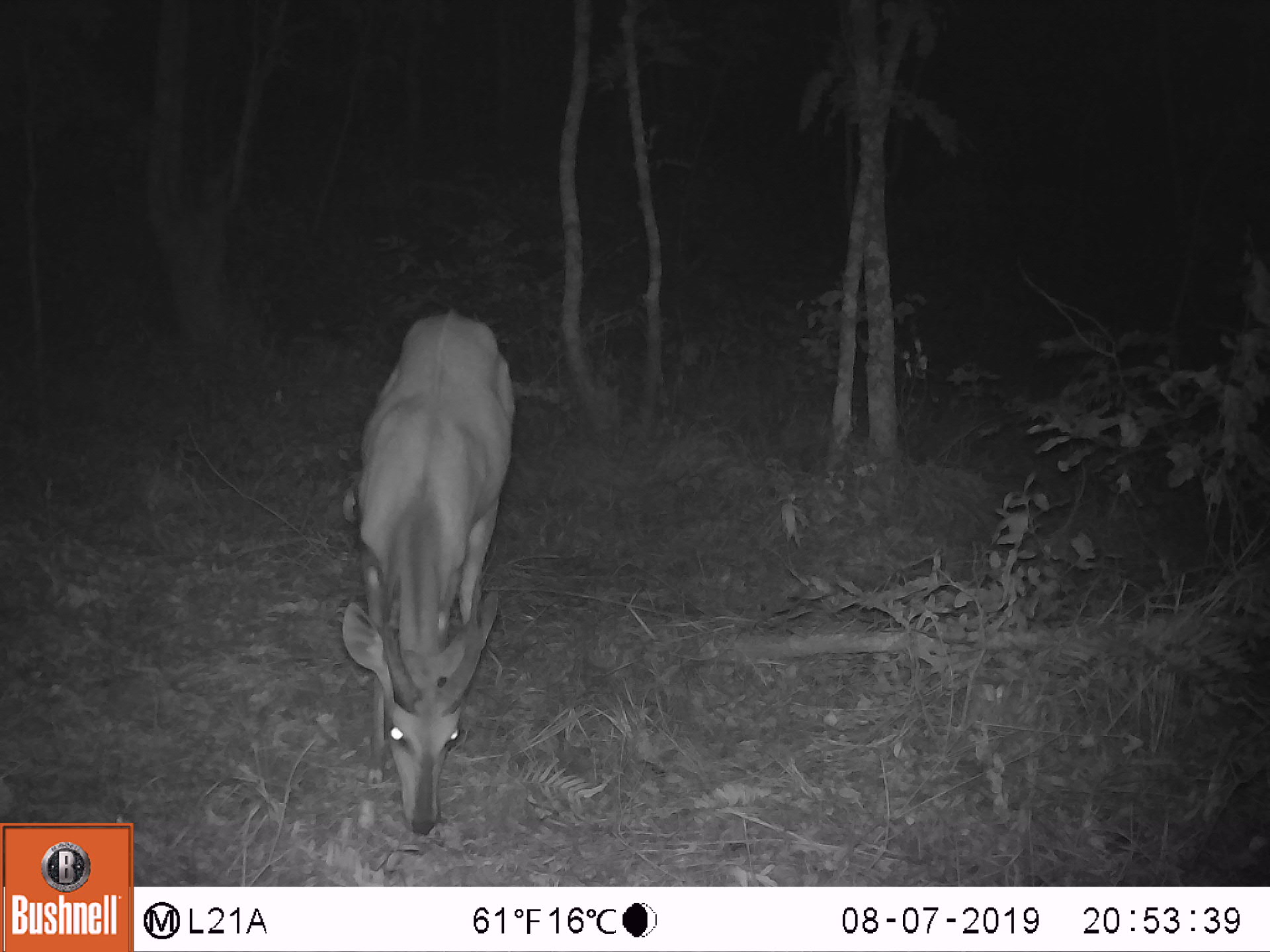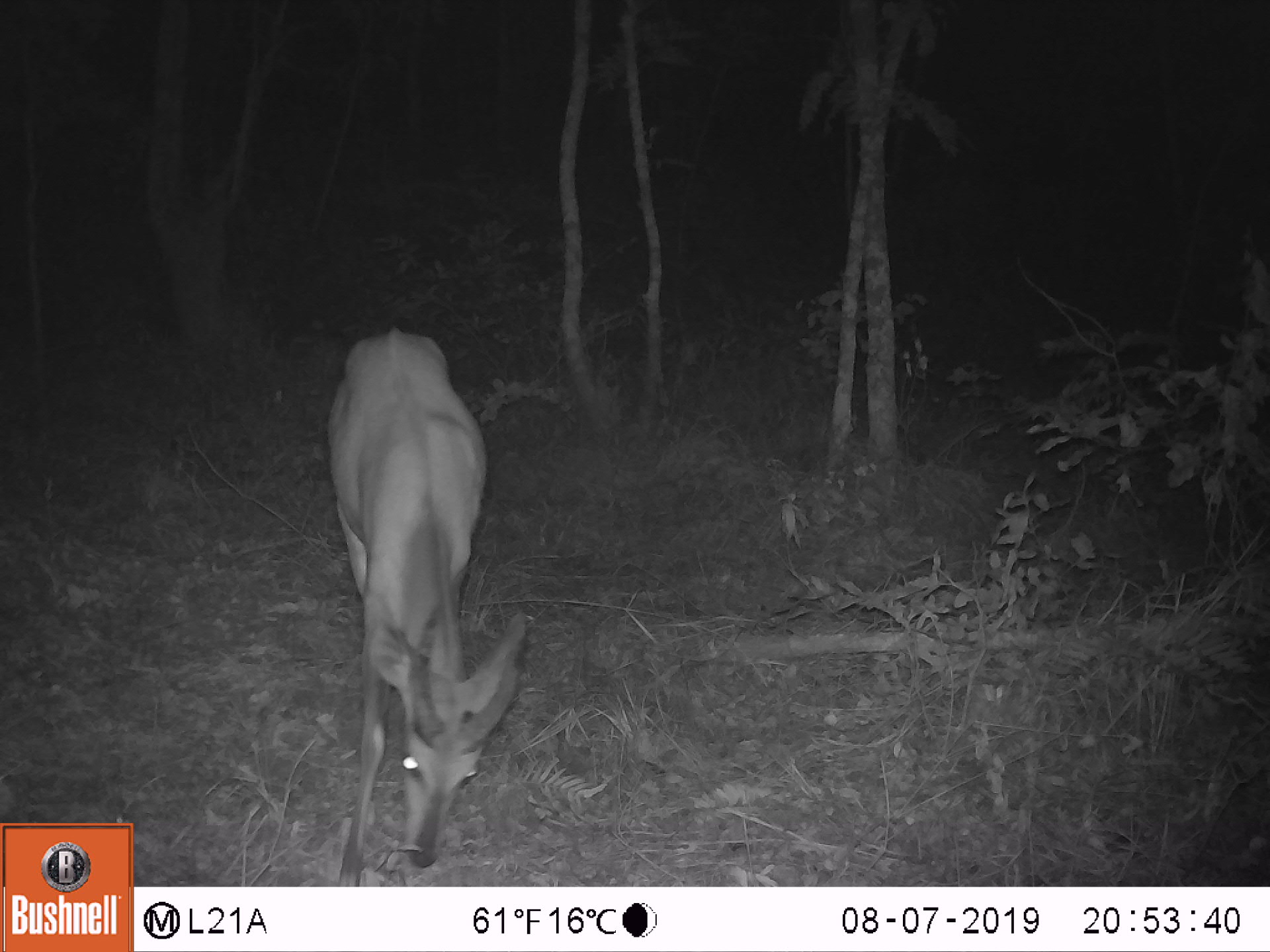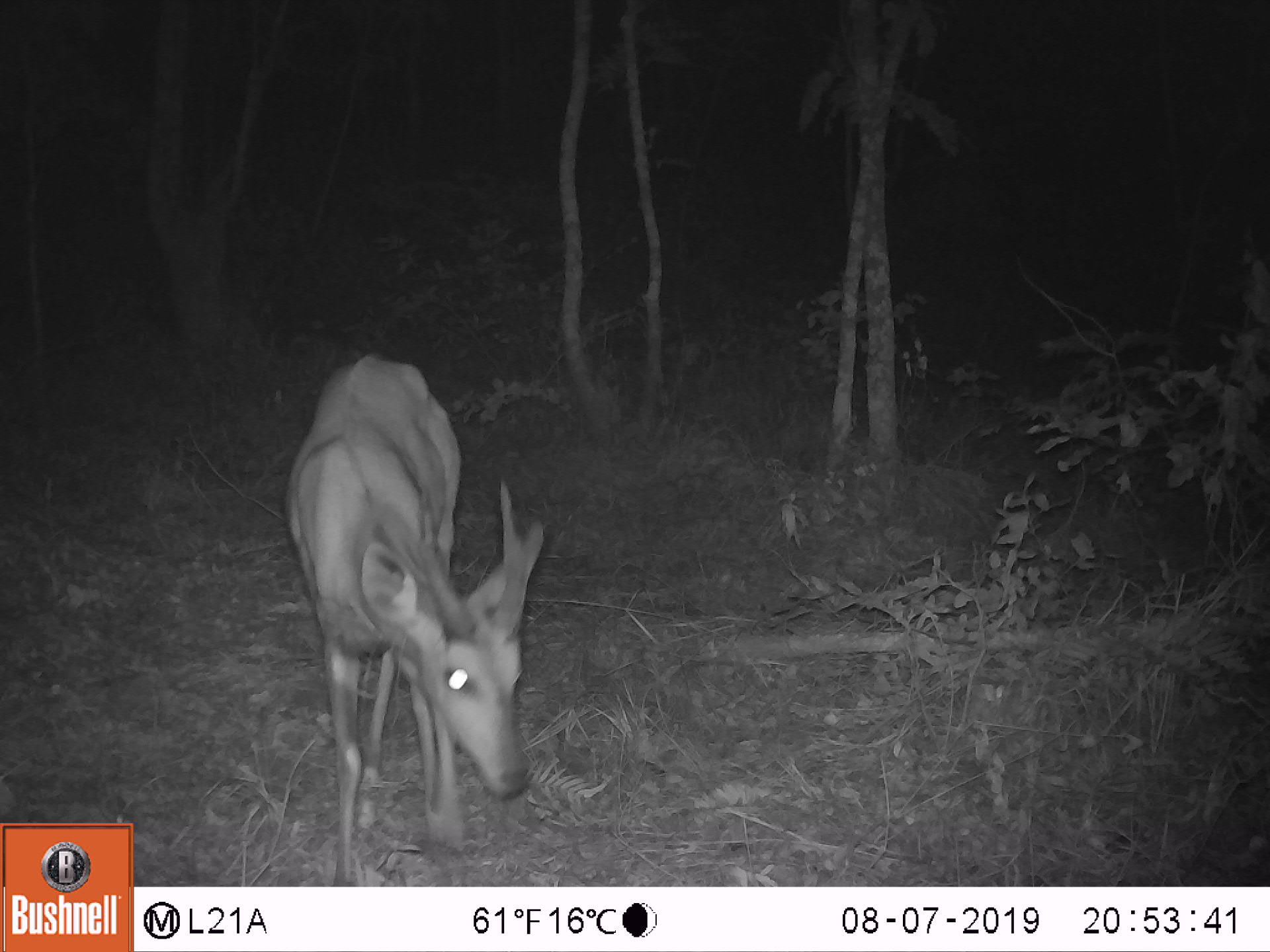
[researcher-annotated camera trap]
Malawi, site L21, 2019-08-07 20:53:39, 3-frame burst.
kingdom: Animalia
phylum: Chordata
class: Mammalia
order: Artiodactyla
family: Bovidae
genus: Tragelaphus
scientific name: Tragelaphus sylvaticus sylvaticus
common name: cape bushbuck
Cape bushbuck (Tragelaphus sylvaticus sylvaticus), count 1.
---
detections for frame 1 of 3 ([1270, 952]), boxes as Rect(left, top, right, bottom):
cape bushbuck: Rect(344, 306, 519, 833)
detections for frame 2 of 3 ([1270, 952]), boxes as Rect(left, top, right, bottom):
cape bushbuck: Rect(325, 321, 529, 873)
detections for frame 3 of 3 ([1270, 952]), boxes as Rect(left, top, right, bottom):
cape bushbuck: Rect(276, 348, 541, 875)